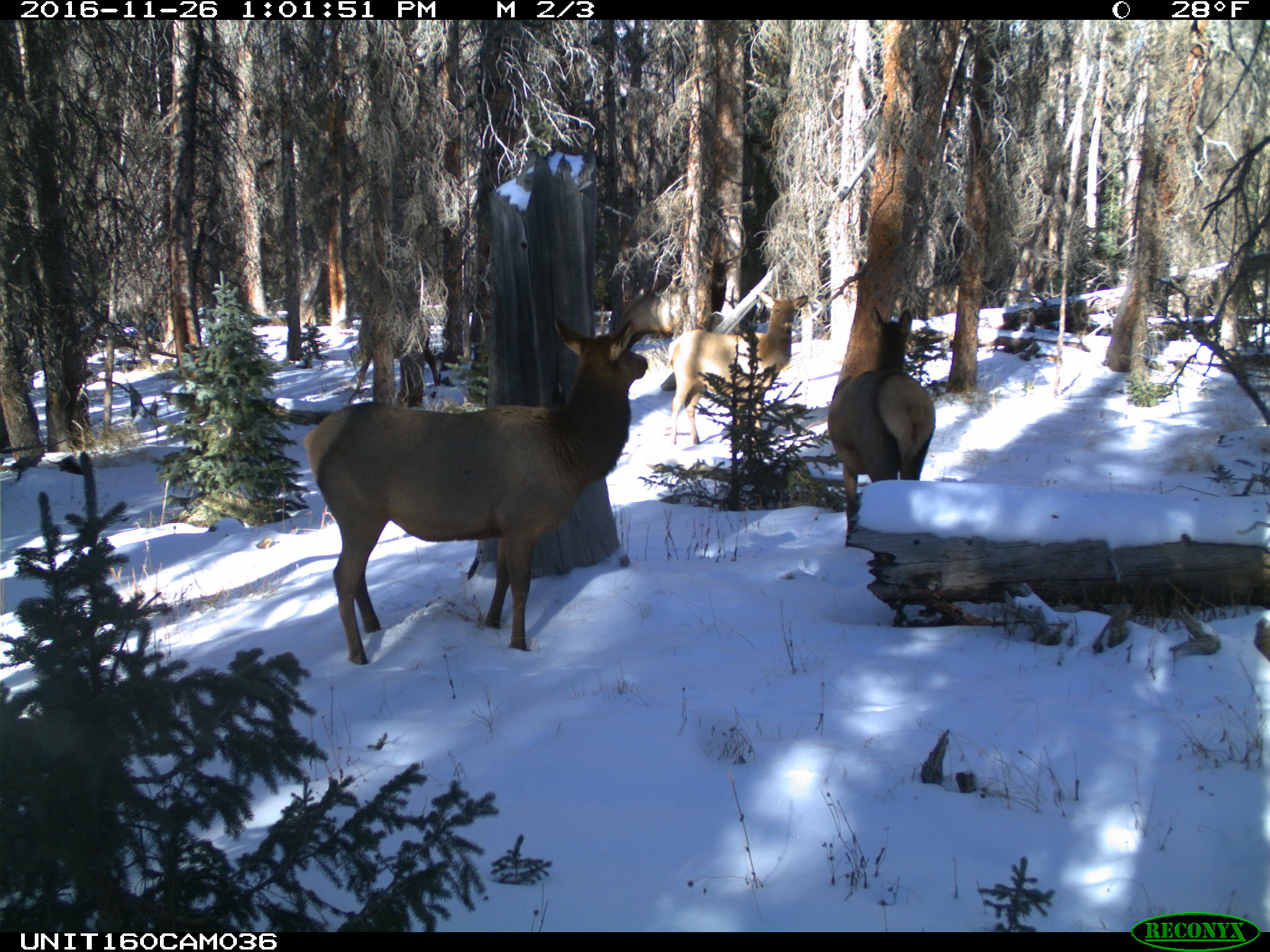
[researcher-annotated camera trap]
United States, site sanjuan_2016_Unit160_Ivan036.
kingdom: Animalia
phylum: Chordata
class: Mammalia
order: Artiodactyla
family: Cervidae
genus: Cervus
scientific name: Cervus elaphus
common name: red deer